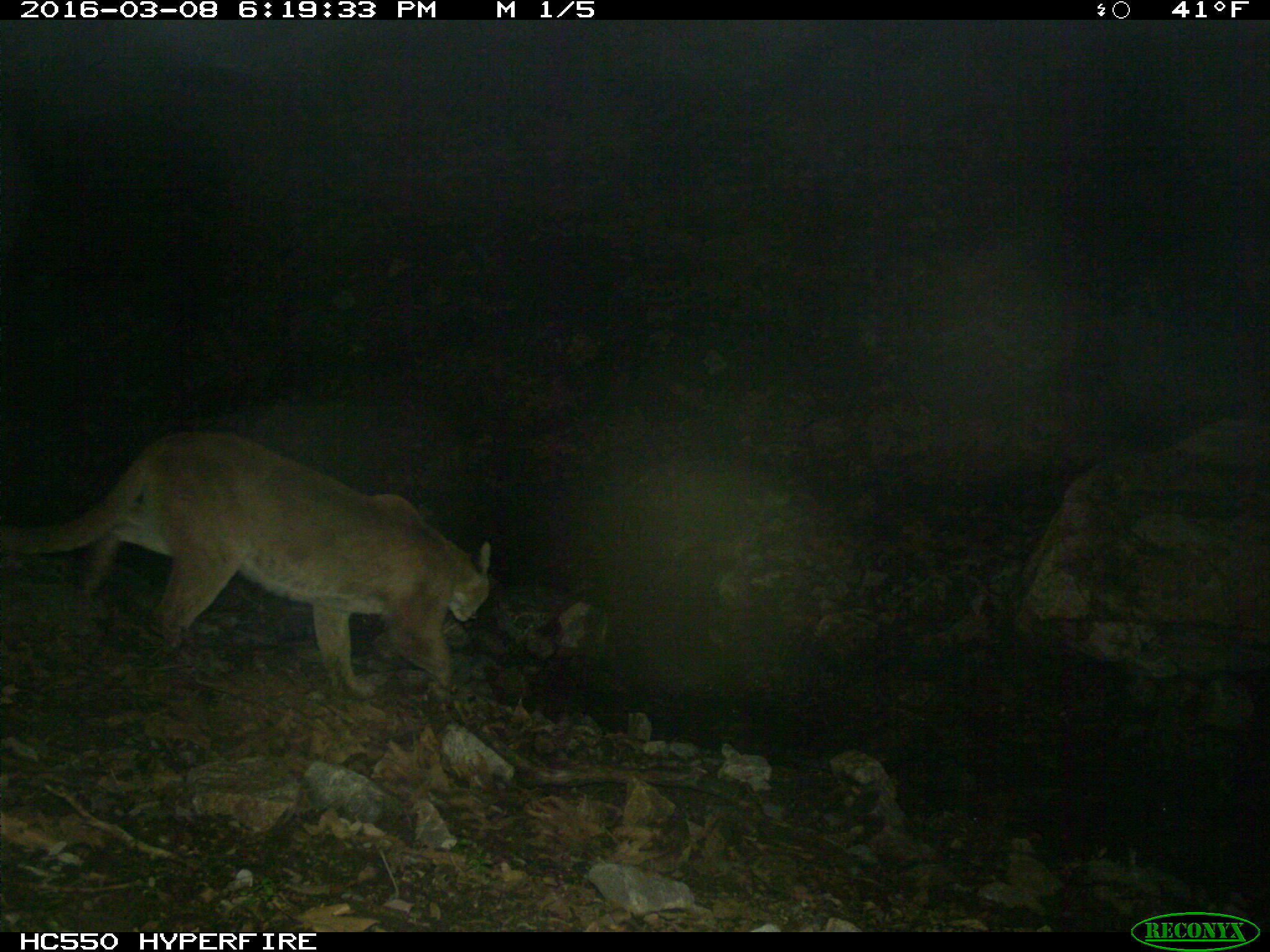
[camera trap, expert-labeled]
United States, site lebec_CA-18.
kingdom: Animalia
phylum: Chordata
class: Mammalia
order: Carnivora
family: Felidae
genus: Puma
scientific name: Puma concolor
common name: mountain lion